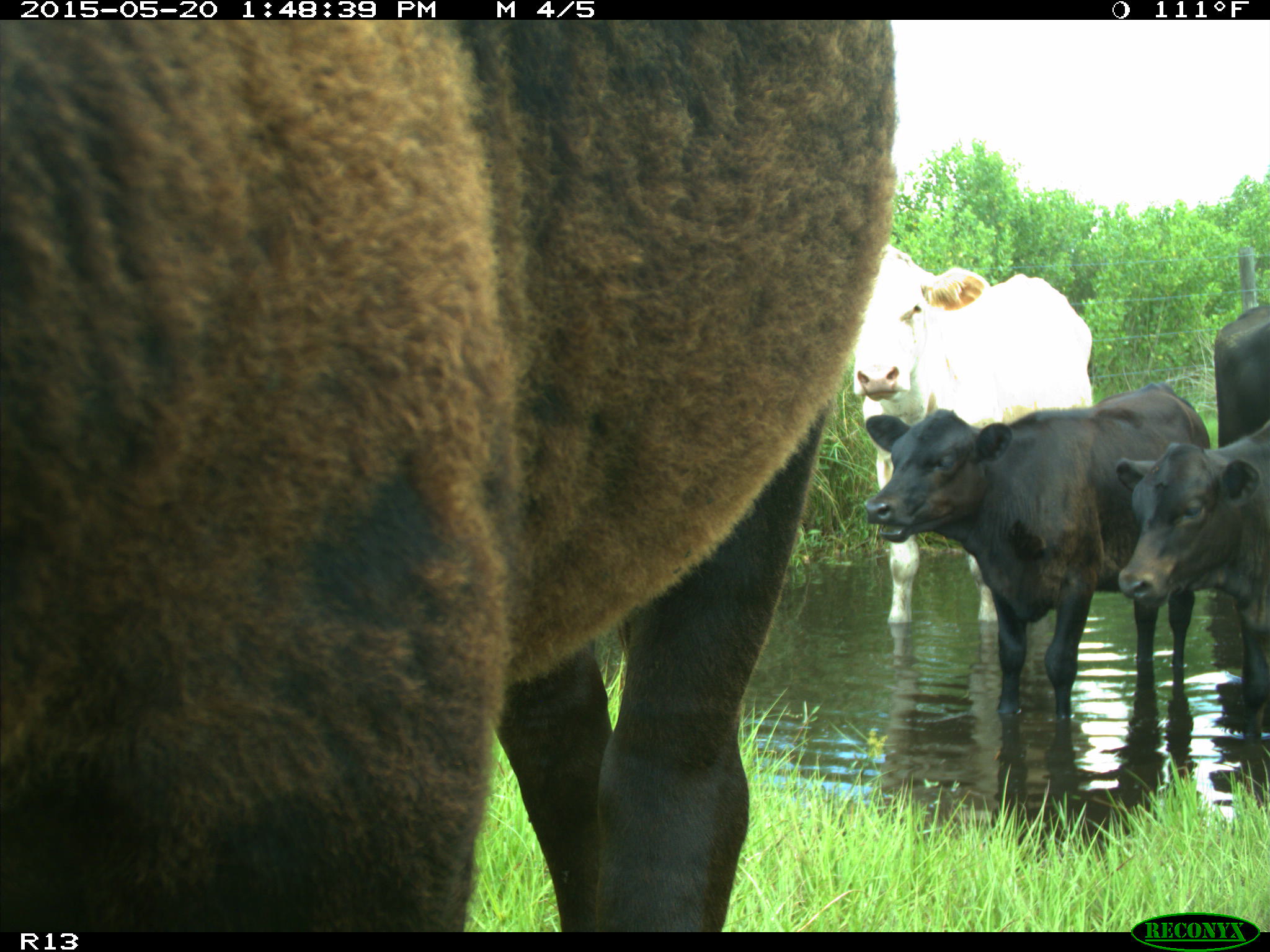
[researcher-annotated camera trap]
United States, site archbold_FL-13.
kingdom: Animalia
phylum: Chordata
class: Mammalia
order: Artiodactyla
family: Bovidae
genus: Bos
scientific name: Bos taurus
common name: domestic cow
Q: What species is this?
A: Bos taurus (domestic cow).